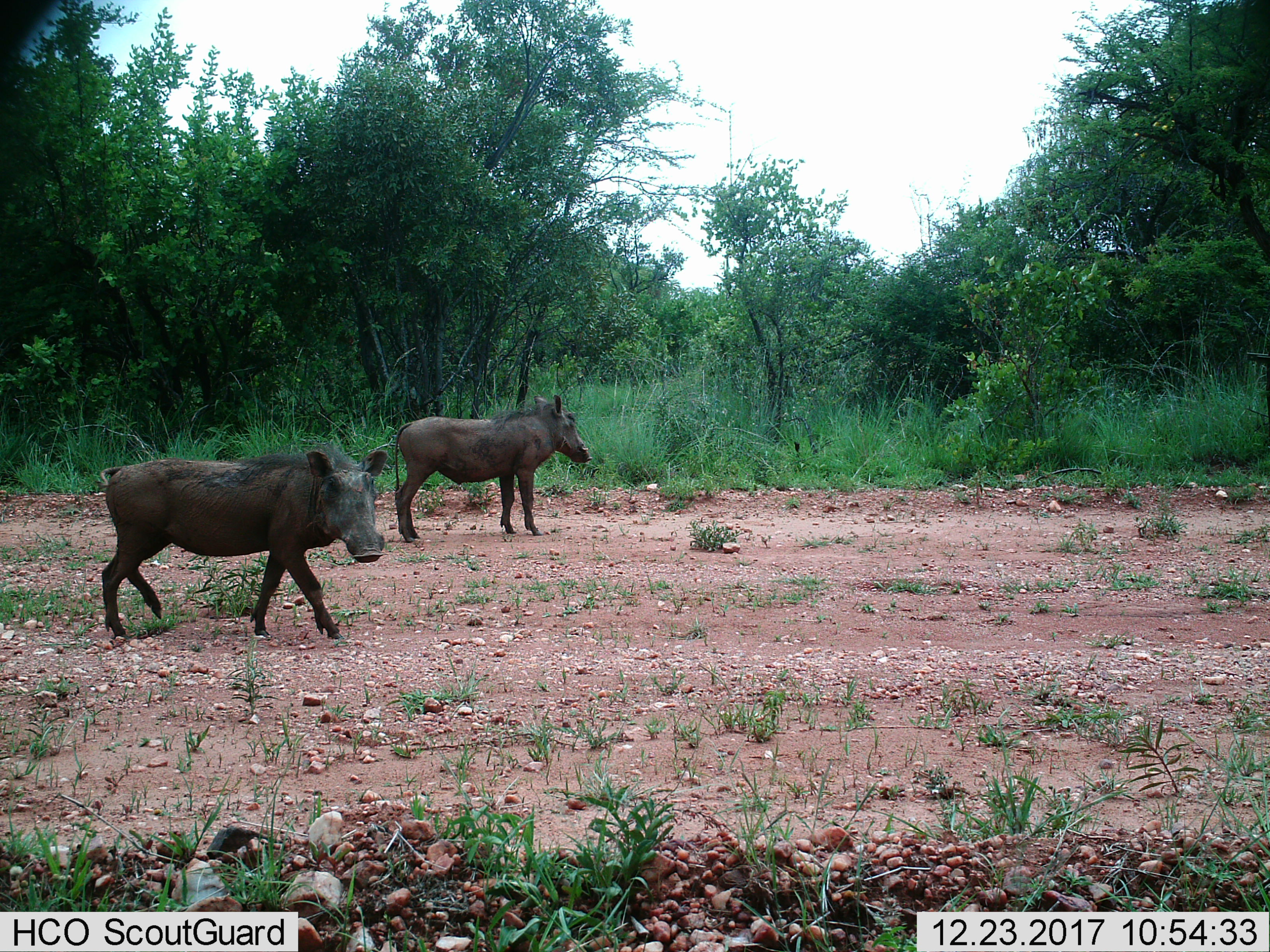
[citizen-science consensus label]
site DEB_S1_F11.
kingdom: Animalia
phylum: Chordata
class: Mammalia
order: Artiodactyla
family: Suidae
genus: Phacochoerus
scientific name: Phacochoerus africanus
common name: warthog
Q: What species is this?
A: Warthog (Phacochoerus africanus).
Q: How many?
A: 2.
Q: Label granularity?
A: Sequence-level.